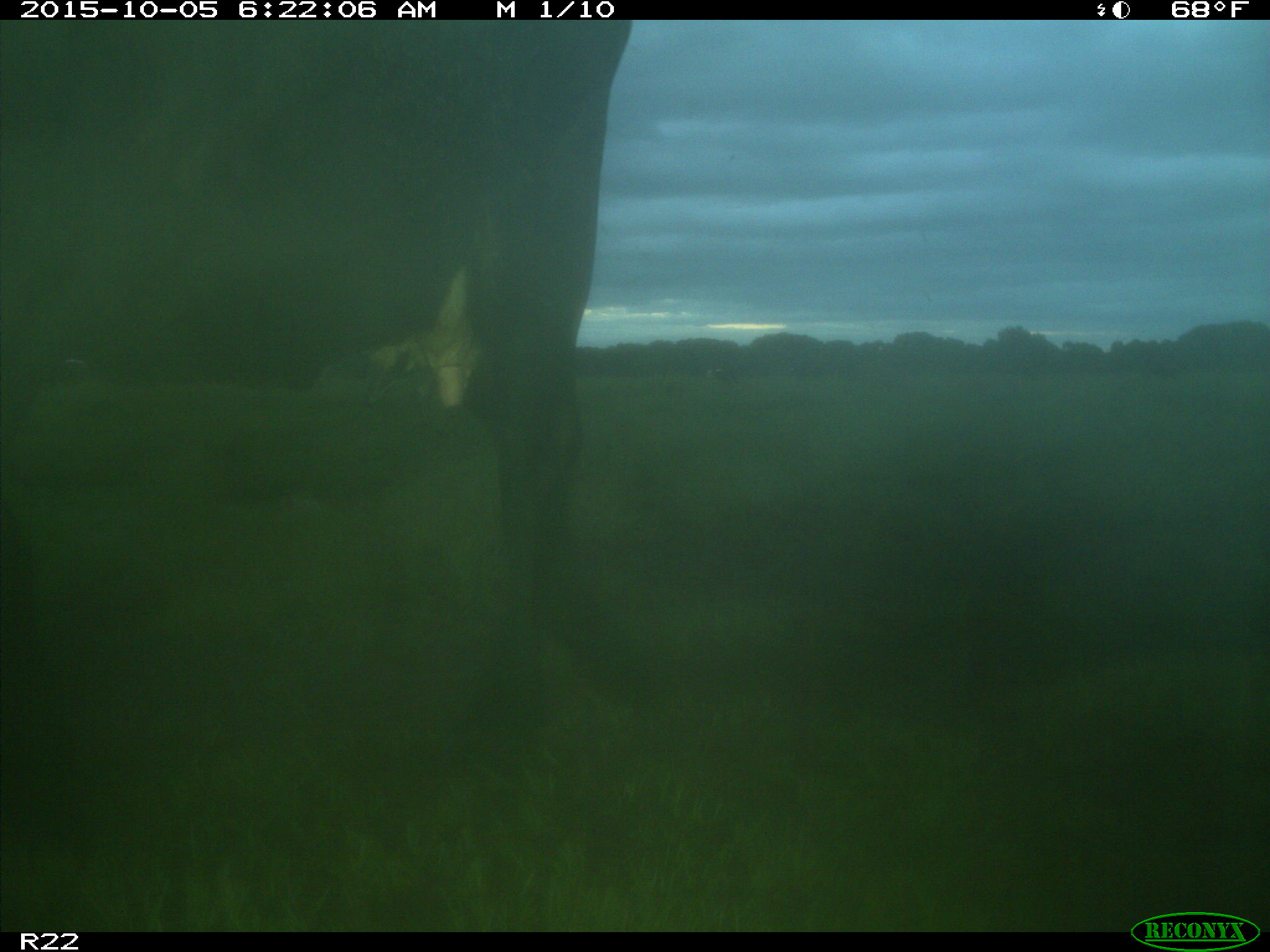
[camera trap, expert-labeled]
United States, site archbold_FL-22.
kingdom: Animalia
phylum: Chordata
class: Mammalia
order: Artiodactyla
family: Bovidae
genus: Bos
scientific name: Bos taurus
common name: domestic cow